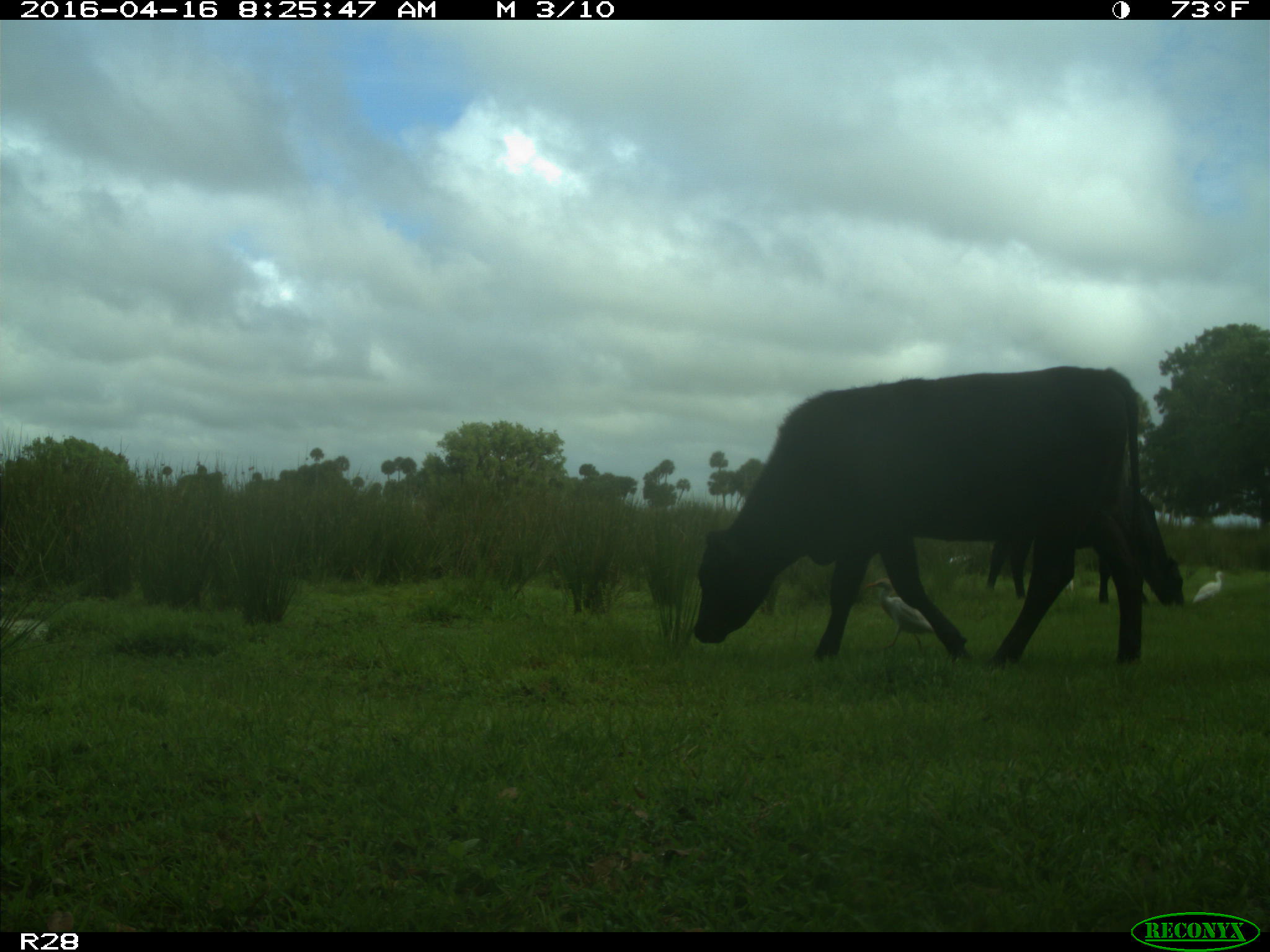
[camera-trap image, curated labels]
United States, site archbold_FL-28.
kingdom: Animalia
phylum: Chordata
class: Mammalia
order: Artiodactyla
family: Bovidae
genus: Bos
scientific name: Bos taurus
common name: domestic cow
Bos taurus (domestic cow).